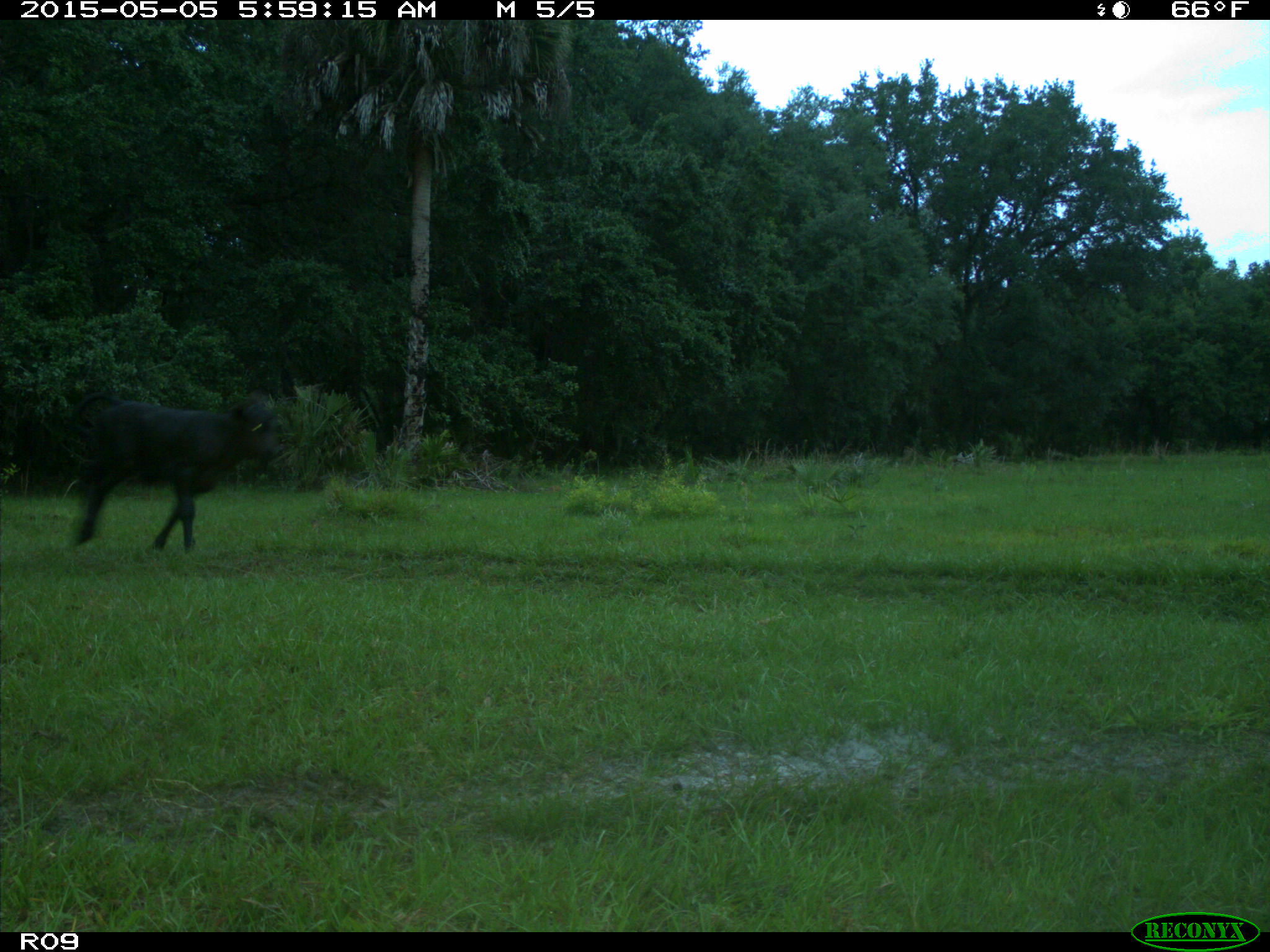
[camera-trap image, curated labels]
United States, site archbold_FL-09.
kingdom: Animalia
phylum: Chordata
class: Mammalia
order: Artiodactyla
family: Bovidae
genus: Bos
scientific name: Bos taurus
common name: domestic cow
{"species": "Bos taurus (domestic cow)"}